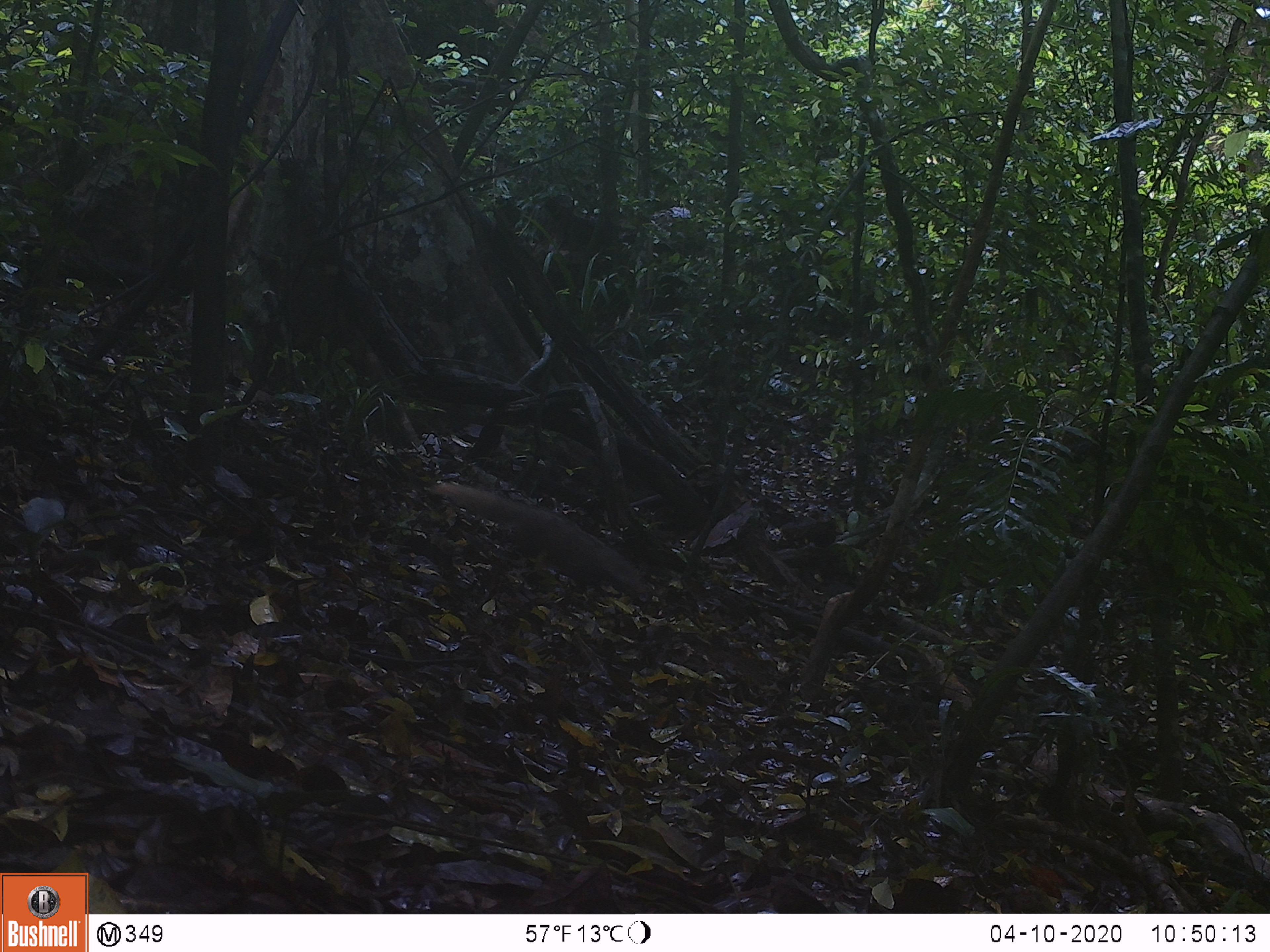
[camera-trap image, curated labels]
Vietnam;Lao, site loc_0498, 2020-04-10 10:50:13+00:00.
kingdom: Animalia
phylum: Chordata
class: Mammalia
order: Carnivora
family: Herpestidae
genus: Urva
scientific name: Urva urva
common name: crab-eating mongoose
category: crab eating mongoose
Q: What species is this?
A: Crab eating mongoose (crab-eating mongoose) (Urva urva).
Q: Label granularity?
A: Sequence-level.